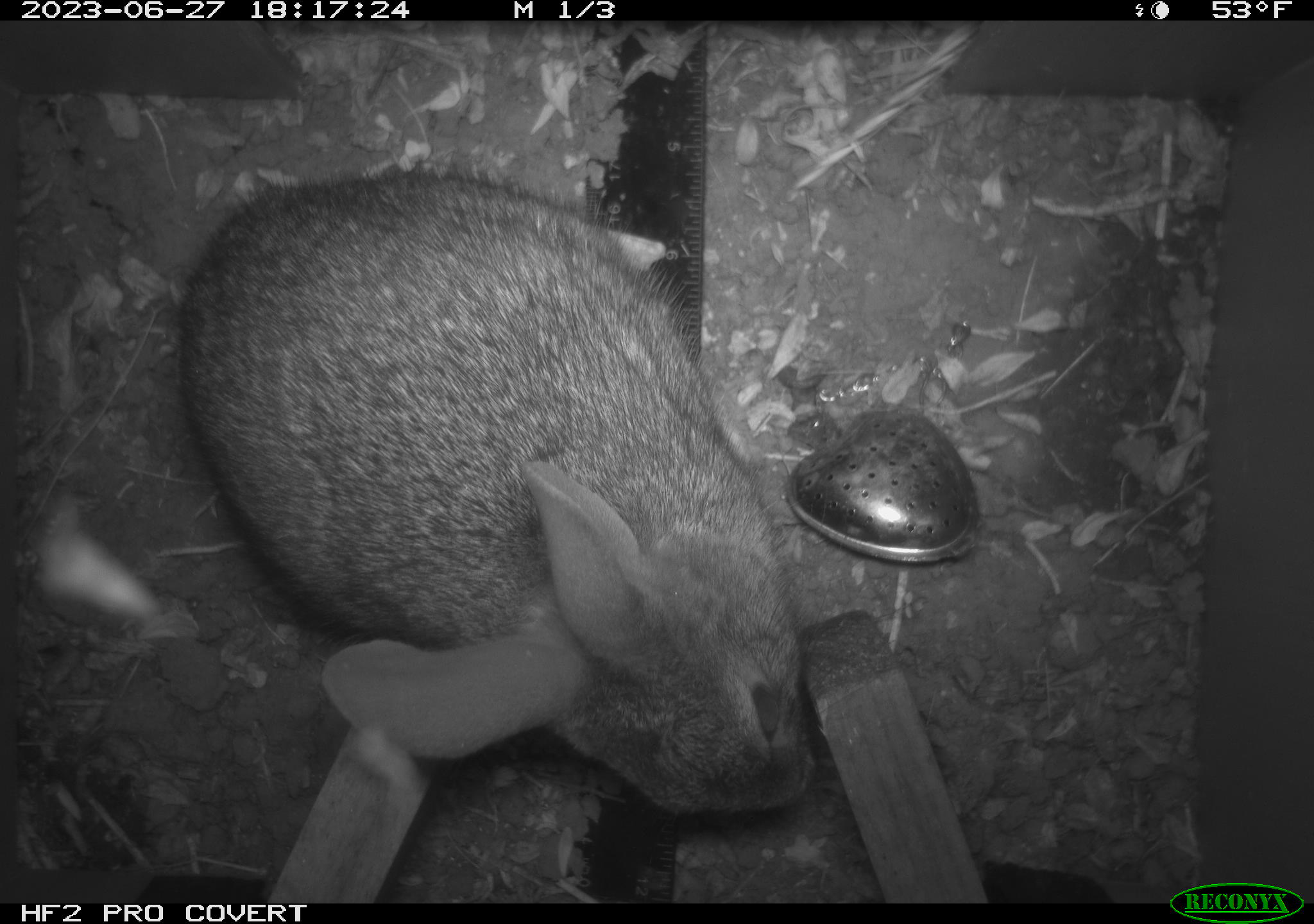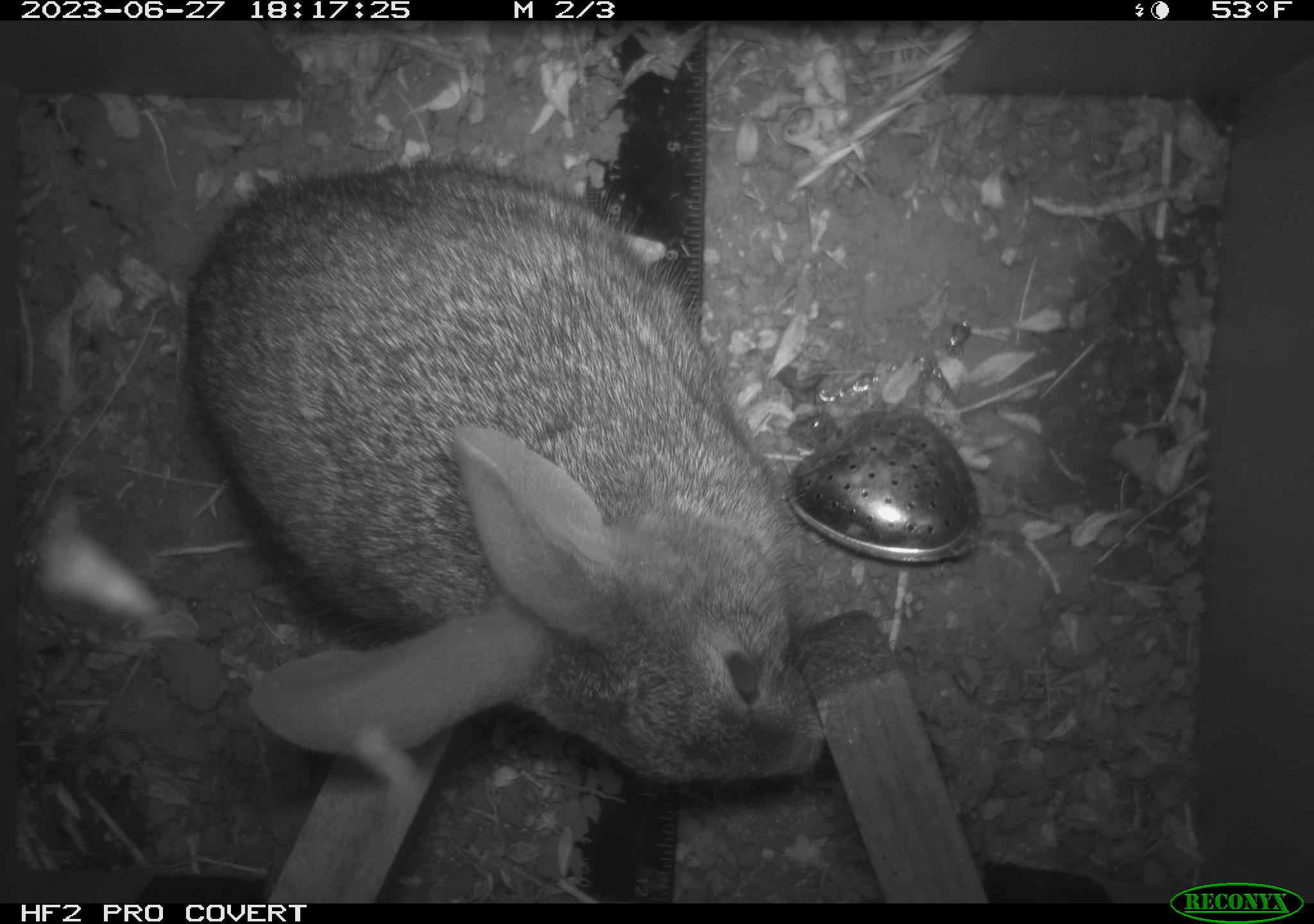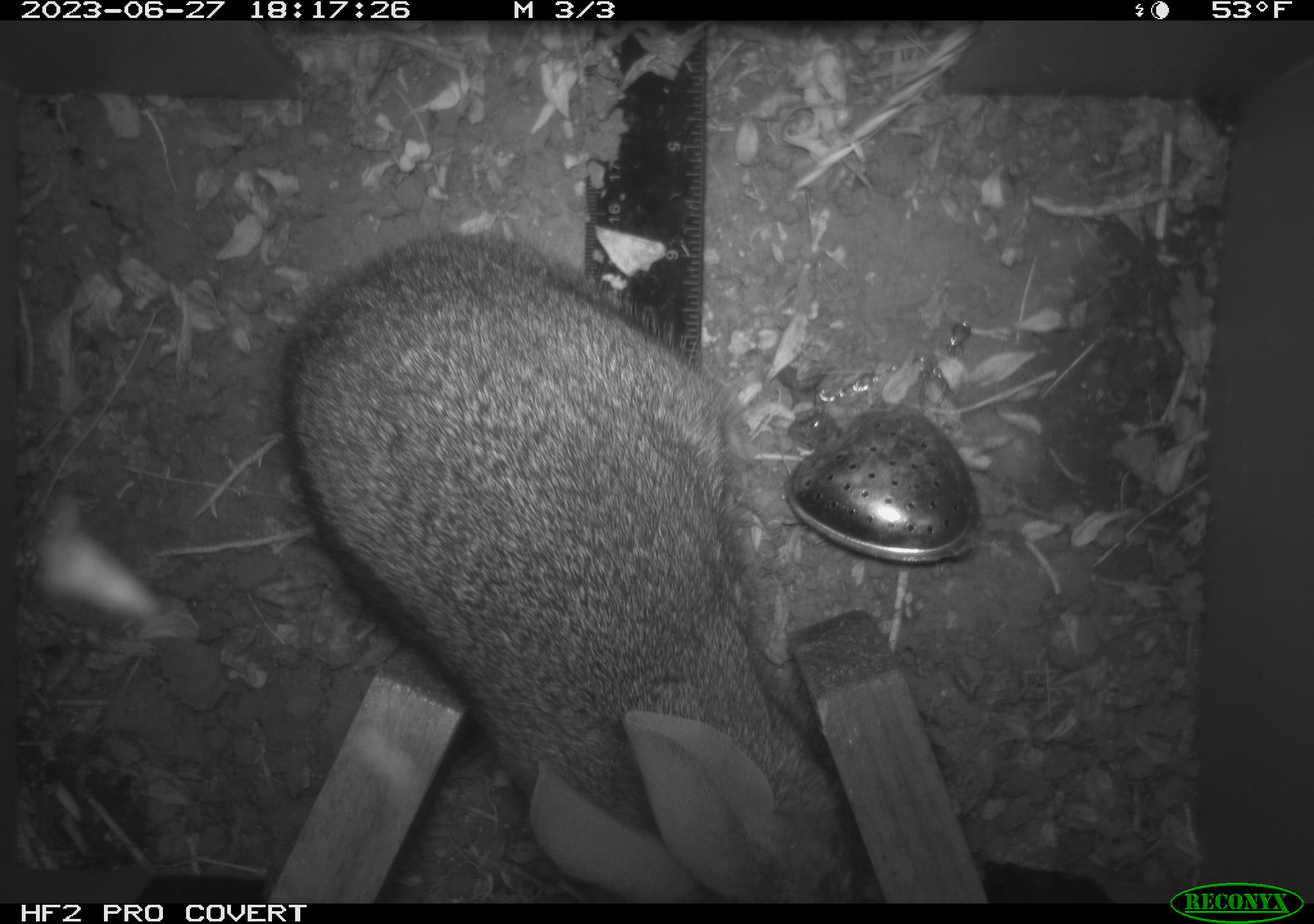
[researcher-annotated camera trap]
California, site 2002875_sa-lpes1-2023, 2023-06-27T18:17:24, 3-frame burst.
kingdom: Animalia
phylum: Chordata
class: Mammalia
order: Lagomorpha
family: Leporidae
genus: Sylvilagus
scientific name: Sylvilagus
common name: cottontail rabbits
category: sylvilagus species